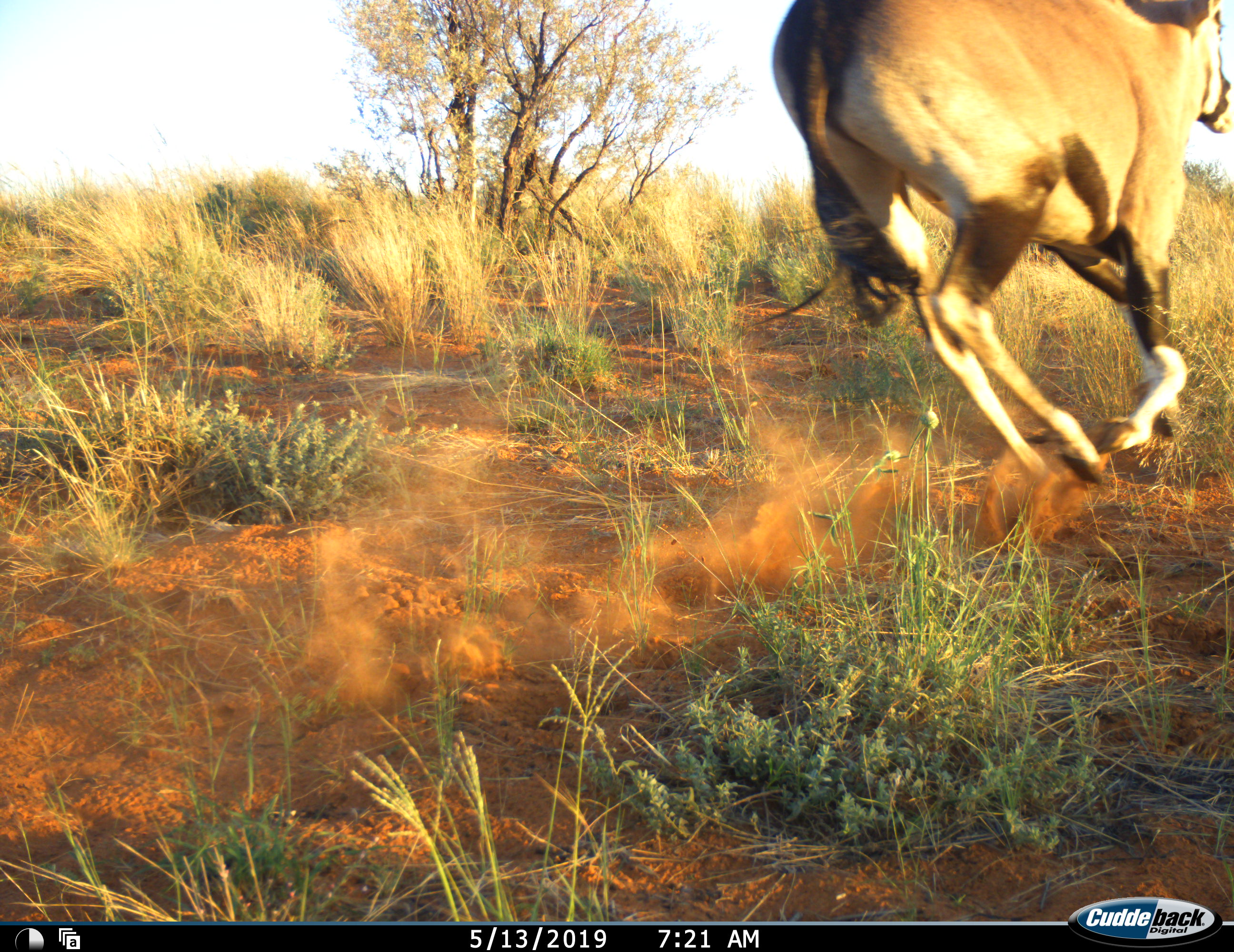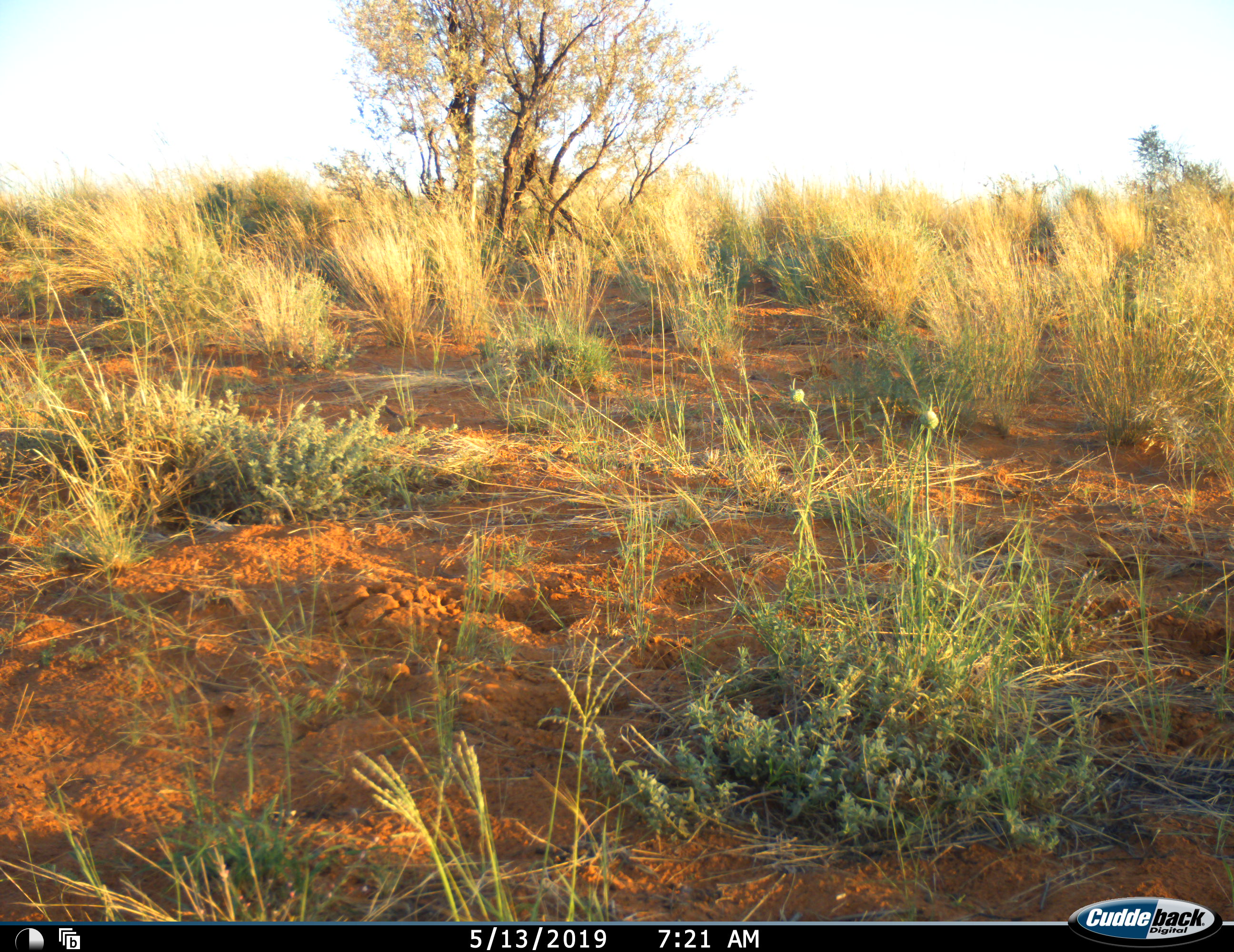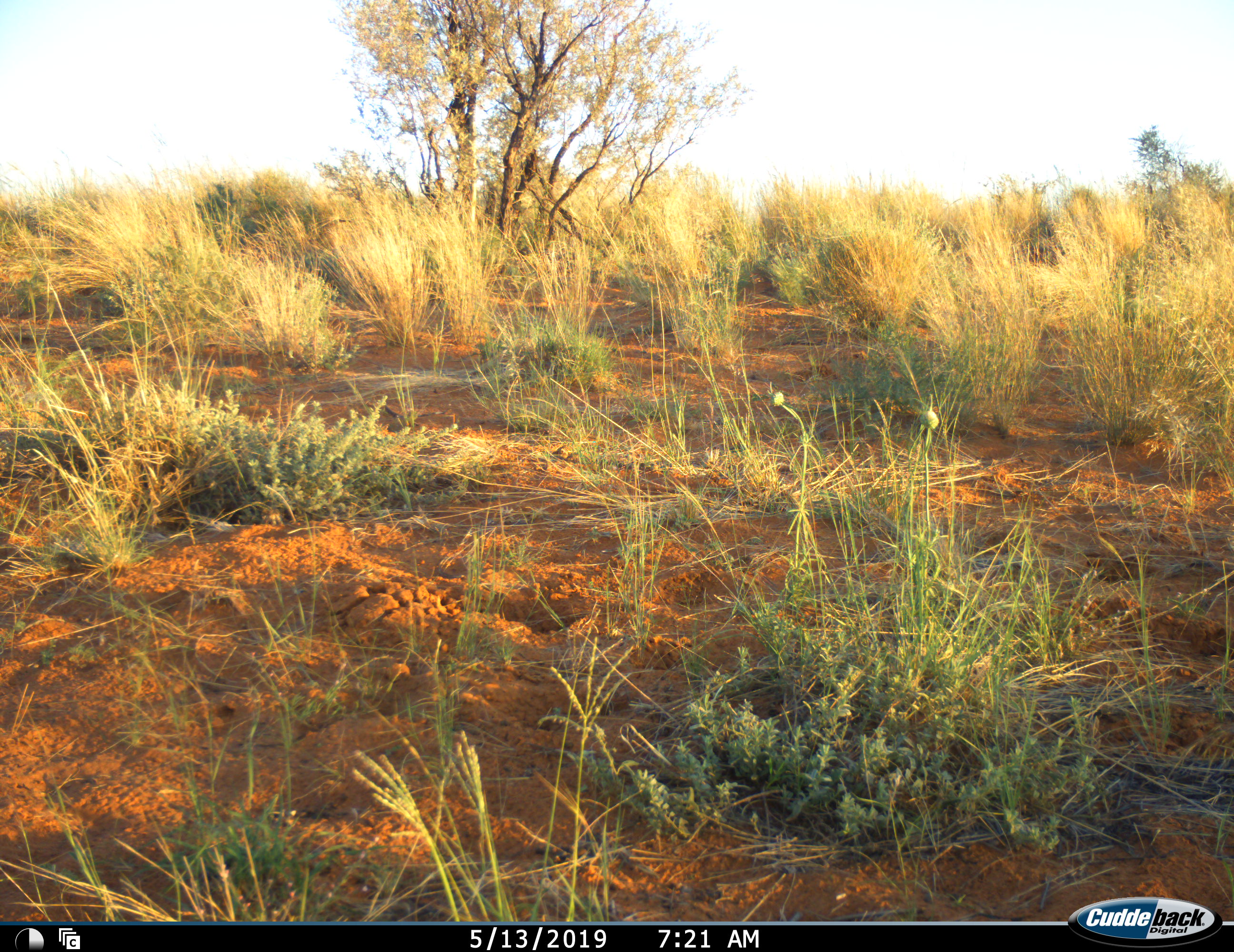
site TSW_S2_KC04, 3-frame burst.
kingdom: Animalia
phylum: Chordata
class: Mammalia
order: Artiodactyla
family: Bovidae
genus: Oryx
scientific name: Oryx gazella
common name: gemsbok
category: oryx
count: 1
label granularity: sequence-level